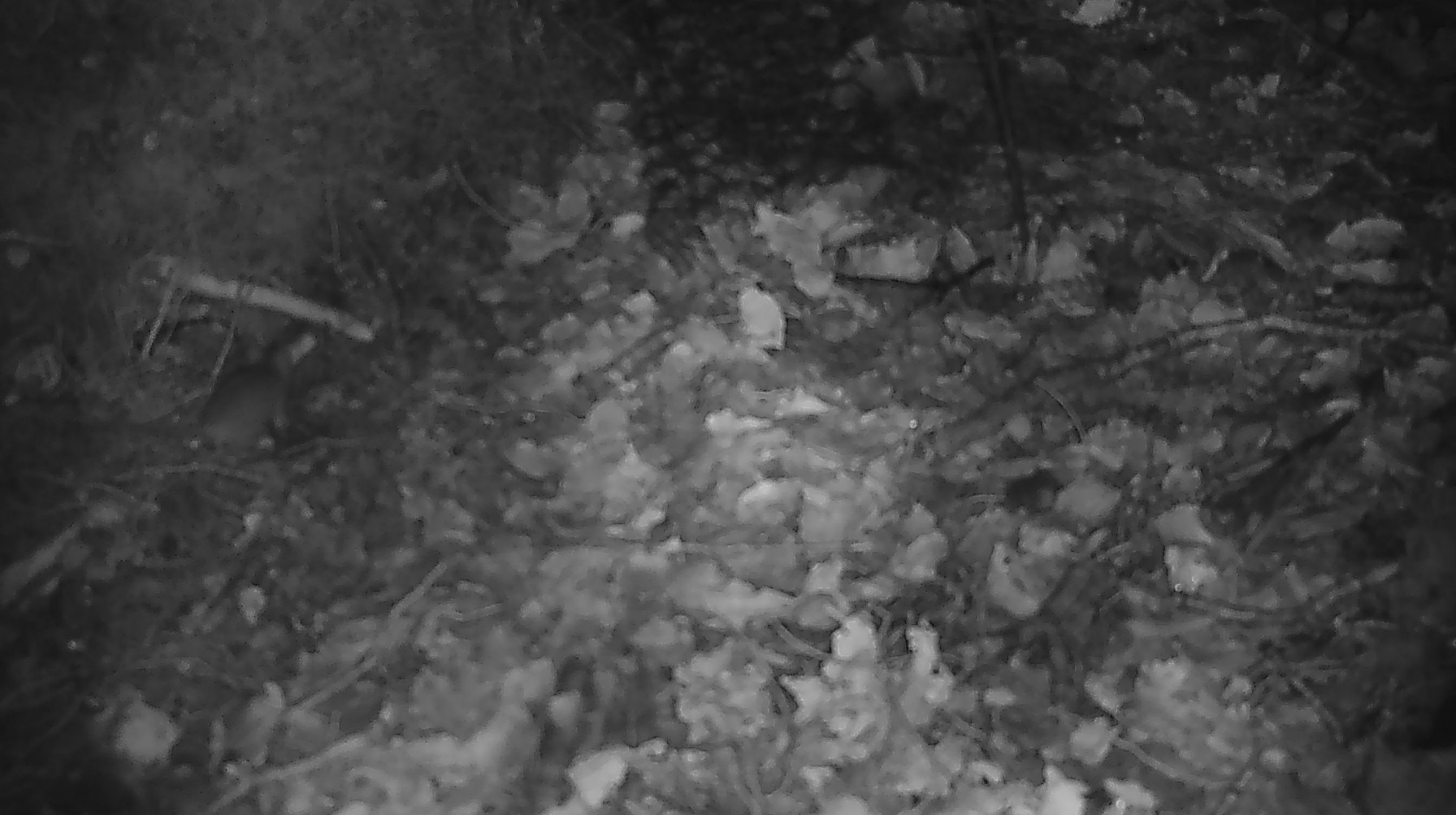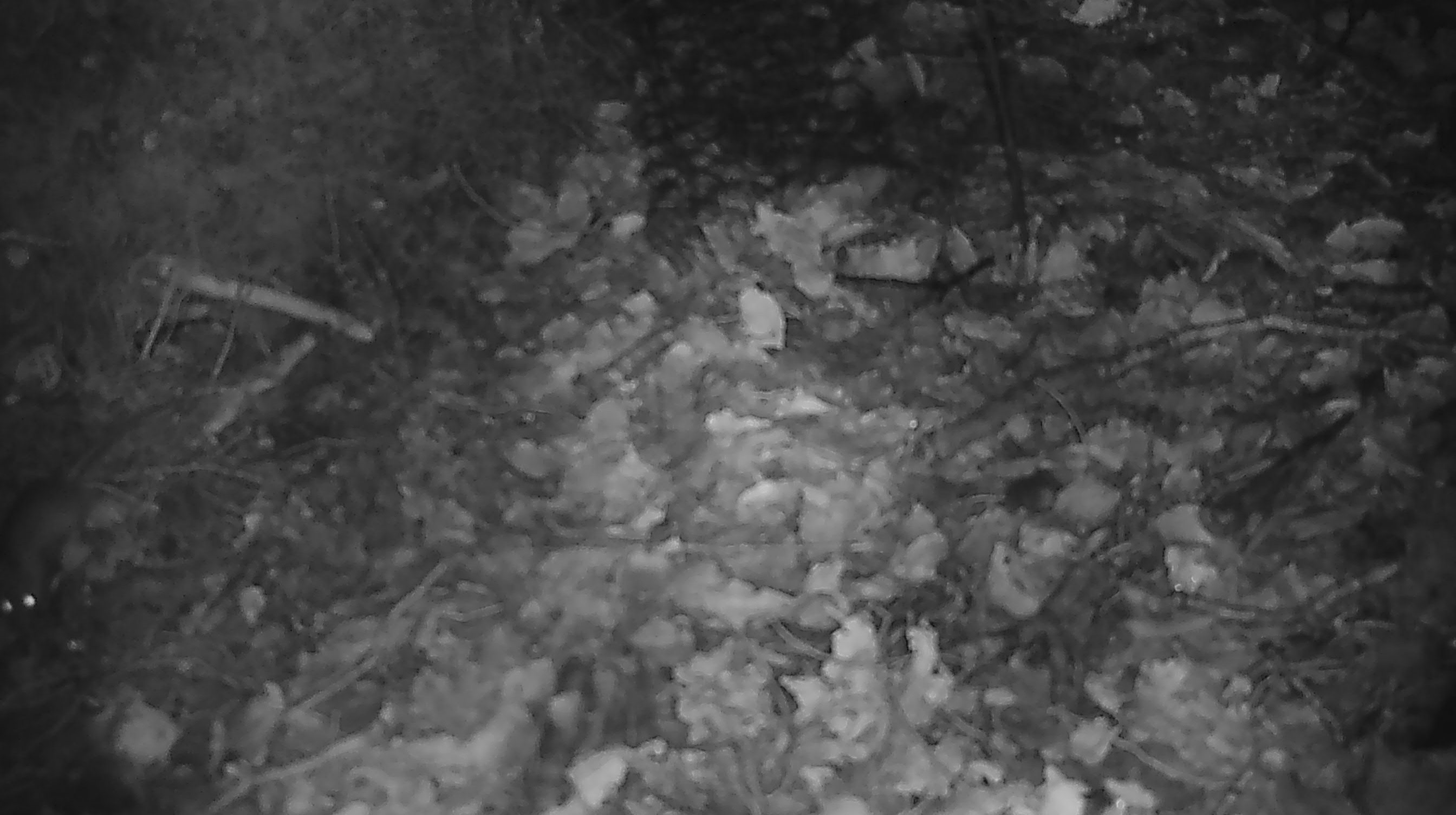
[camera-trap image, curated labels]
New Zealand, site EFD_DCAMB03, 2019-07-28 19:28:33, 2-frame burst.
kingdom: Animalia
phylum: Chordata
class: Mammalia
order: Rodentia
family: Muridae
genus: Mus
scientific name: Mus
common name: mouse